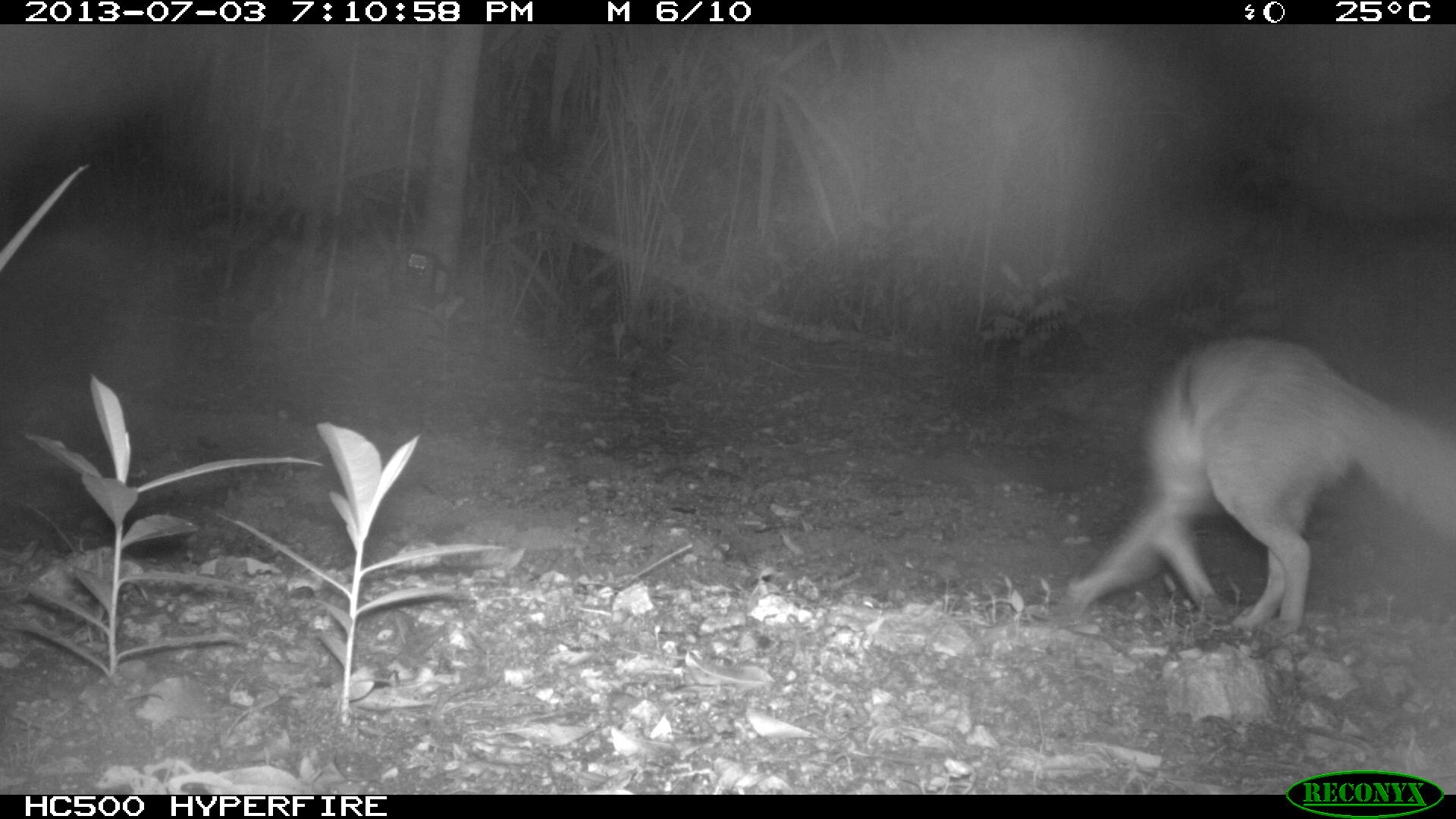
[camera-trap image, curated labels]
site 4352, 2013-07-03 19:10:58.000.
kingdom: Animalia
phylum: Chordata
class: Mammalia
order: Carnivora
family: Canidae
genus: Urocyon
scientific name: Urocyon cinereoargenteus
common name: gray fox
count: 1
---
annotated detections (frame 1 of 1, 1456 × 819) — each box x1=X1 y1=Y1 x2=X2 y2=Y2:
urocyon cinereoargenteus: x1=1064 y1=334 x2=1456 y2=641